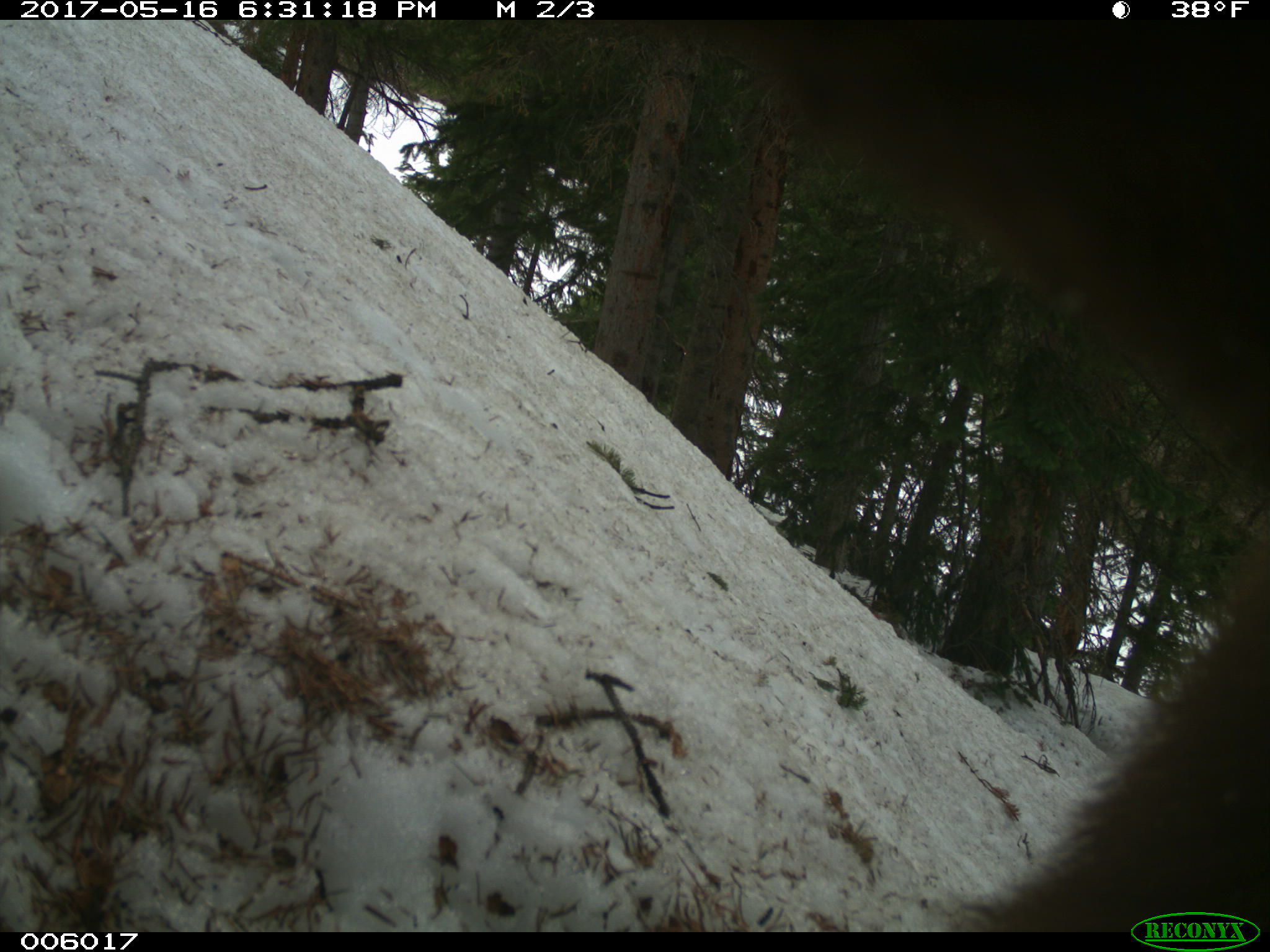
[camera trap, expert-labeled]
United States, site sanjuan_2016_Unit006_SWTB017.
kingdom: Animalia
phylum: Chordata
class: Mammalia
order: Carnivora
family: Ursidae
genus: Ursus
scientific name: Ursus americanus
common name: american black bear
Ursus americanus (american black bear).